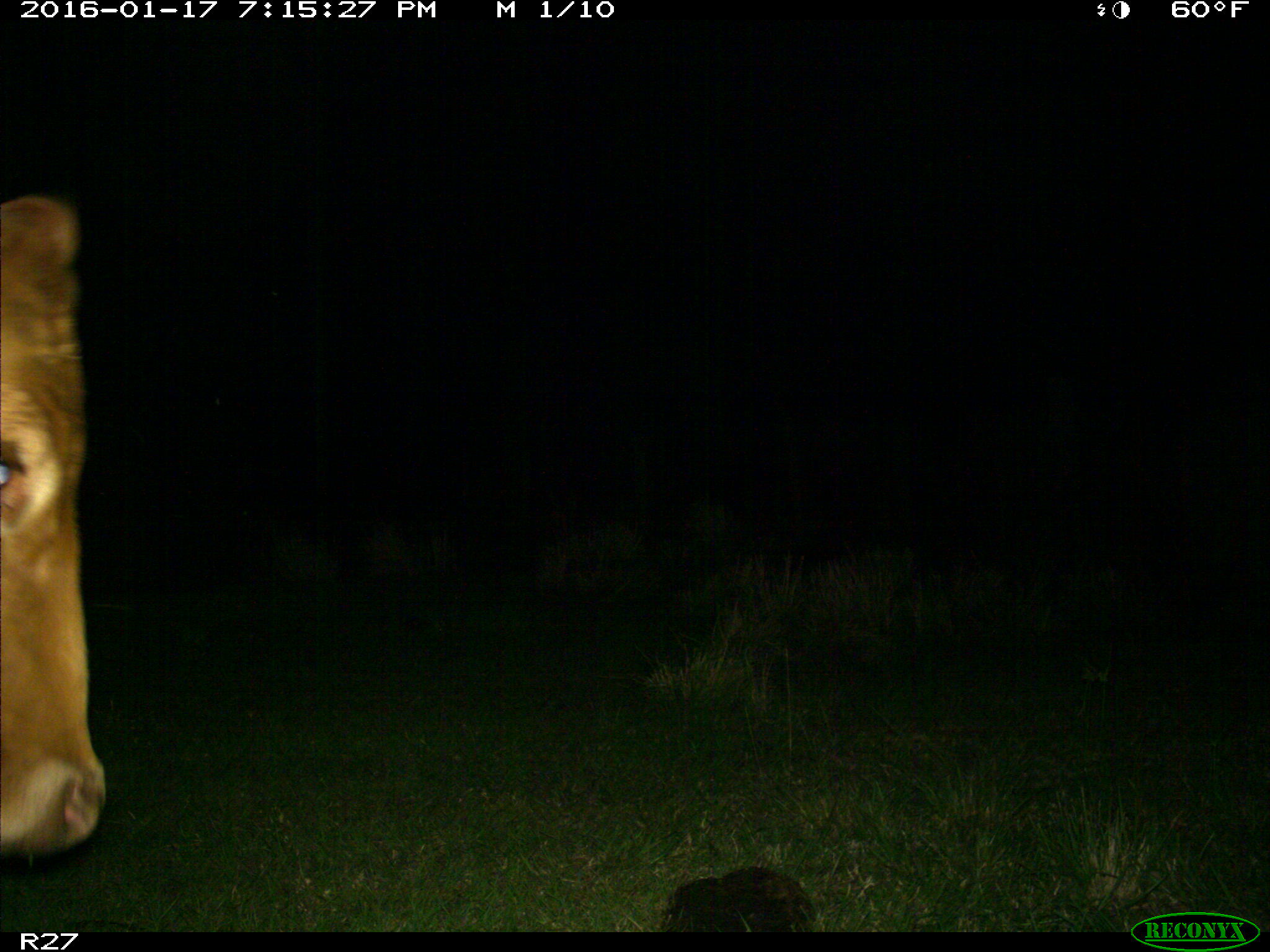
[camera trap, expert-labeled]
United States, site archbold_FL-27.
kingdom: Animalia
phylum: Chordata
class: Mammalia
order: Artiodactyla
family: Bovidae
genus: Bos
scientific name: Bos taurus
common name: domestic cow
Bos taurus (domestic cow).